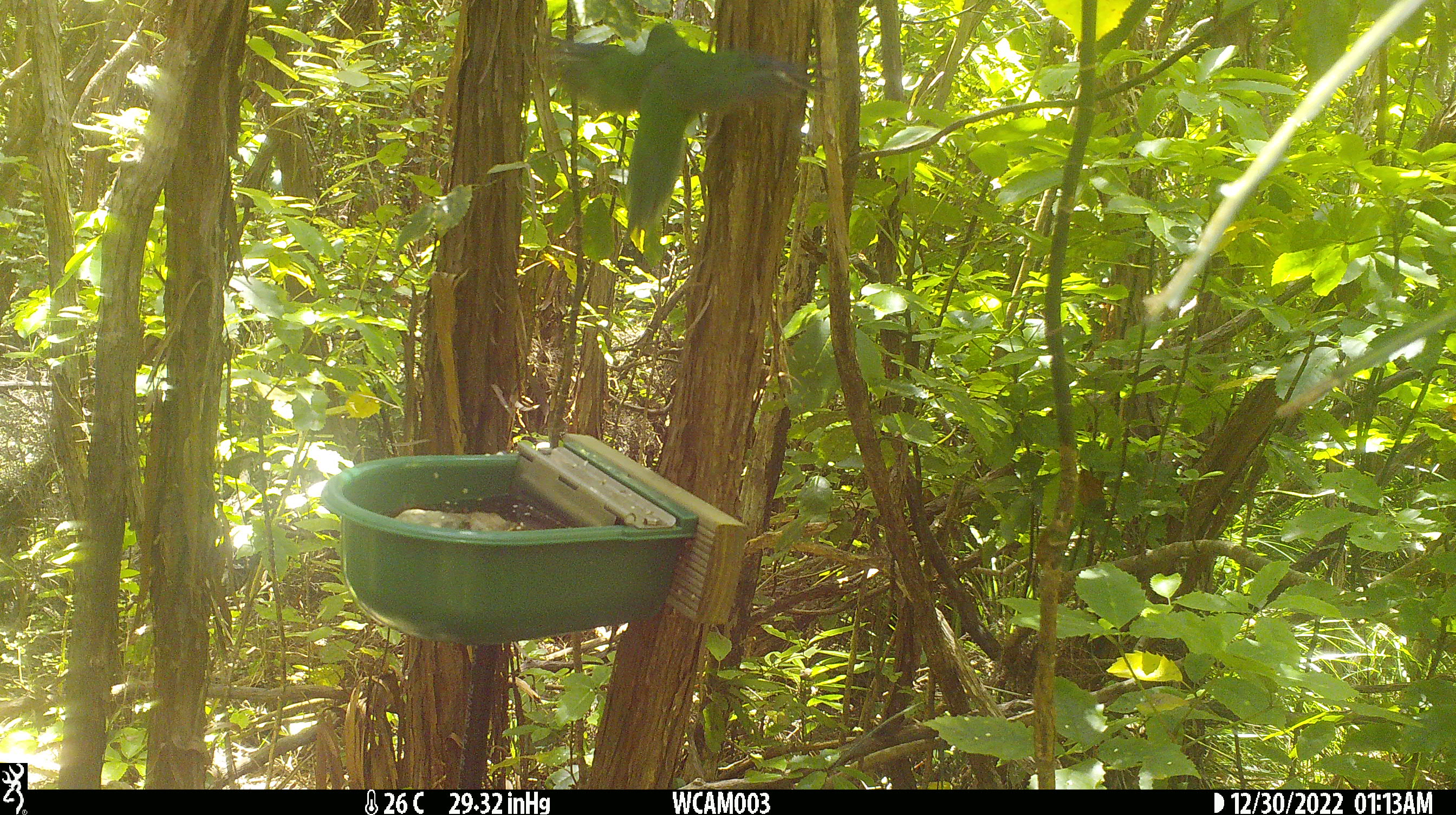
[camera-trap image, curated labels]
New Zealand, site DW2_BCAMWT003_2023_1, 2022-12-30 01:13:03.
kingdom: Animalia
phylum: Chordata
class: Aves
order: Psittaciformes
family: Psittaculidae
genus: Cyanoramphus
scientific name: Cyanoramphus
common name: parakeet